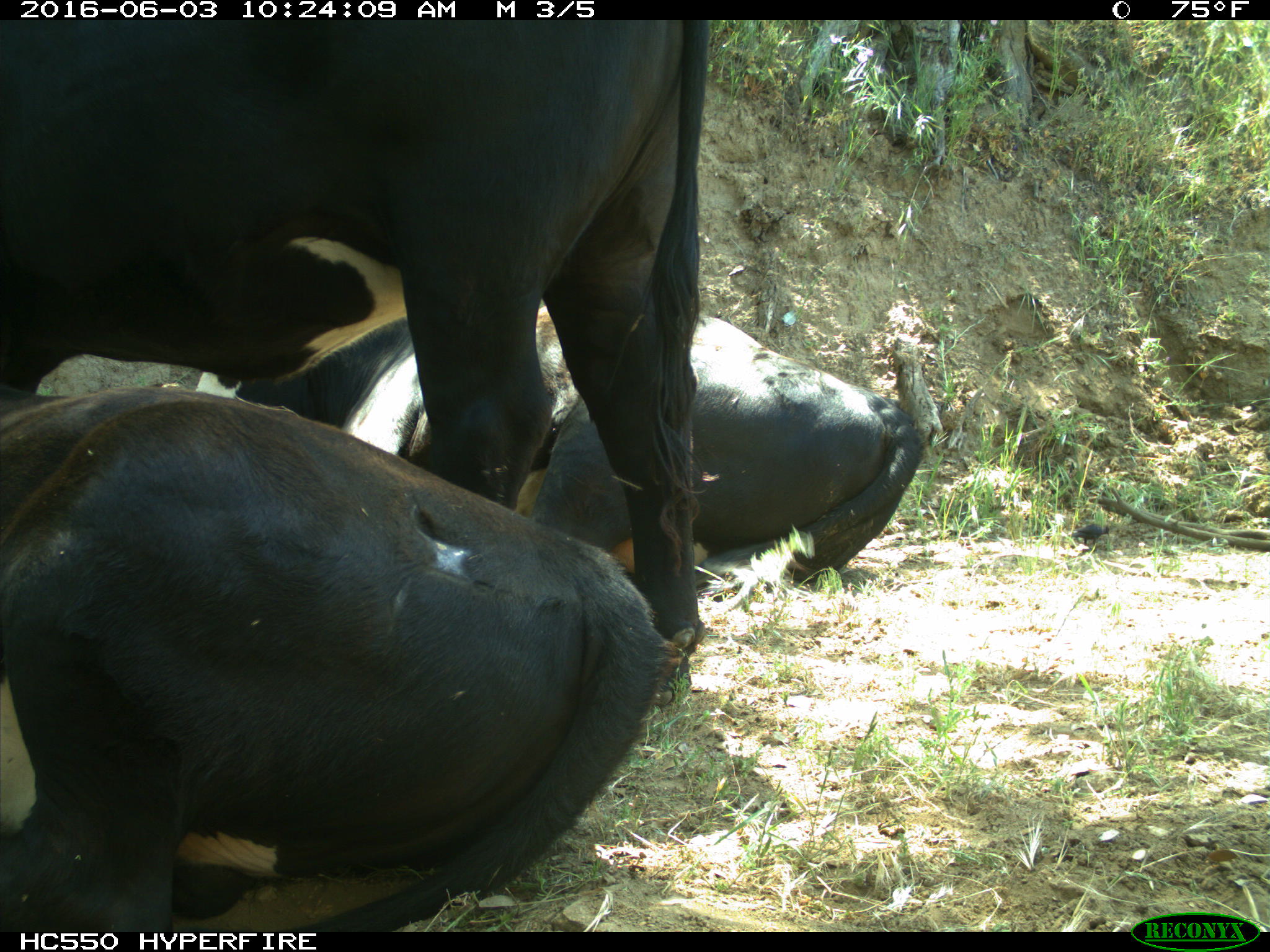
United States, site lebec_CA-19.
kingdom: Animalia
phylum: Chordata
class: Mammalia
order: Artiodactyla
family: Bovidae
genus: Bos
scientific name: Bos taurus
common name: domestic cow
Bos taurus (domestic cow).